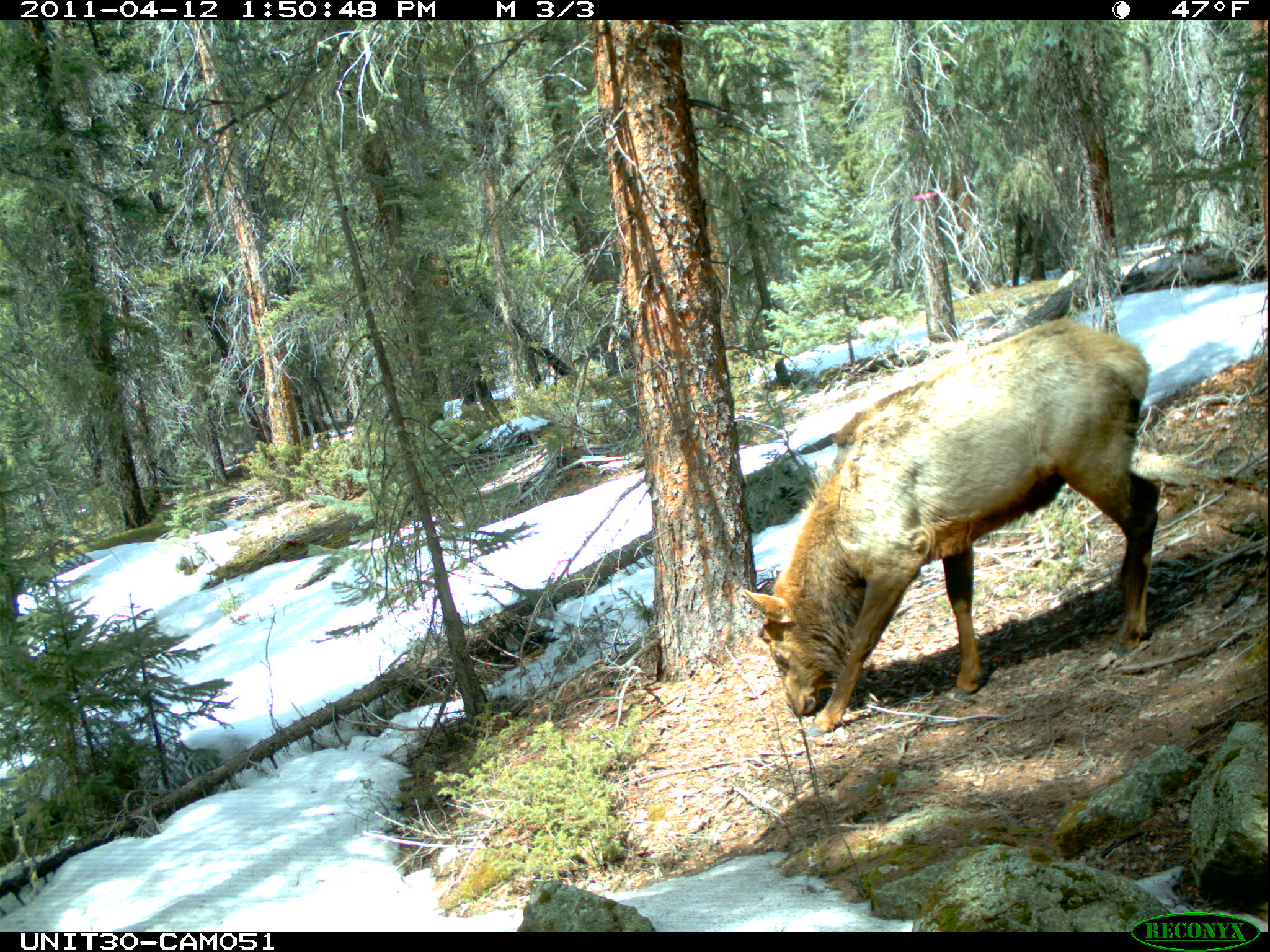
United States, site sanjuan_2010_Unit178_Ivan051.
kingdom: Animalia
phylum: Chordata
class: Mammalia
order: Artiodactyla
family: Cervidae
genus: Cervus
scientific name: Cervus elaphus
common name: red deer